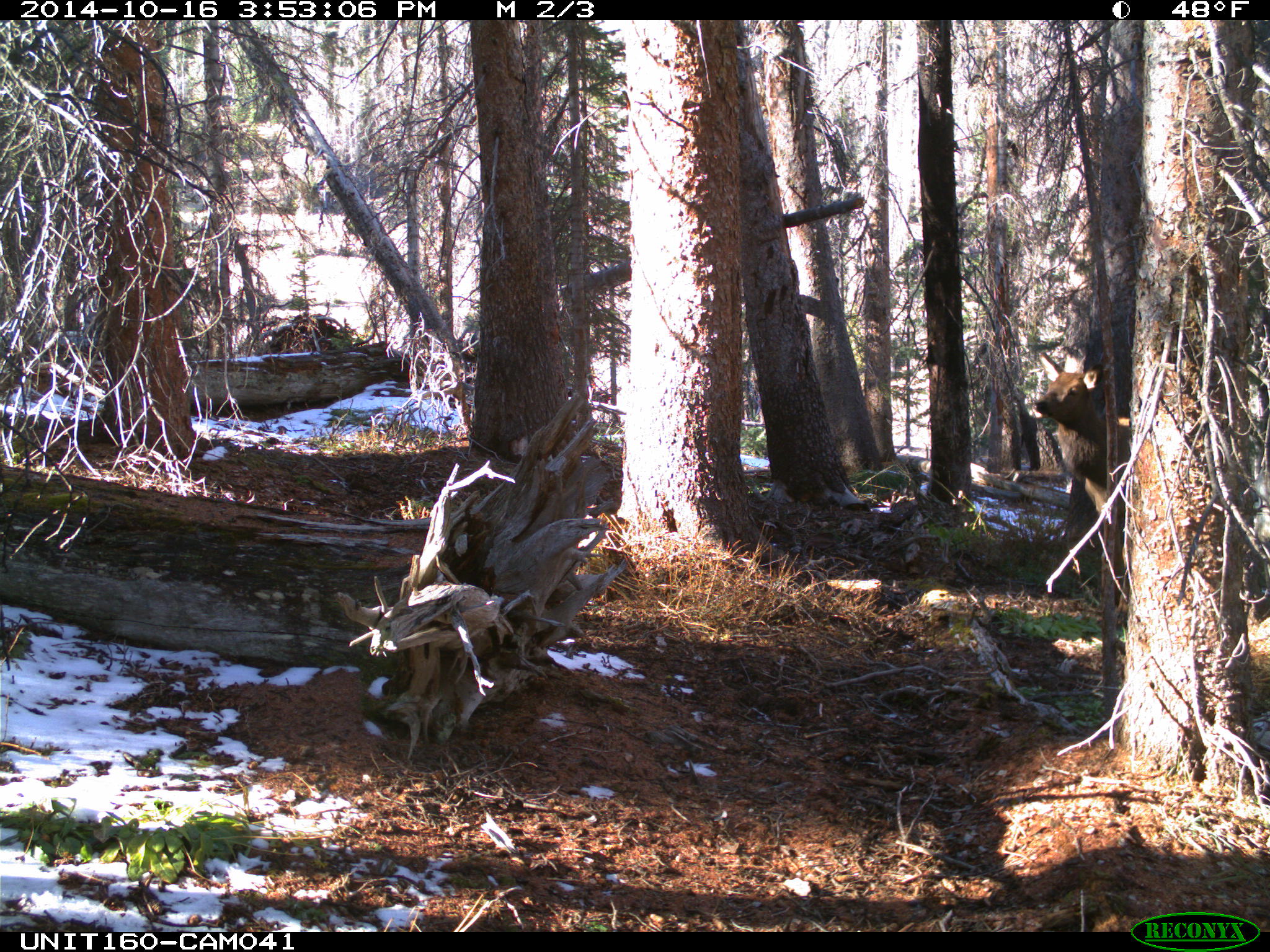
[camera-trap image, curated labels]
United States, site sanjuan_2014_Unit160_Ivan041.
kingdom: Animalia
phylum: Chordata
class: Mammalia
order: Artiodactyla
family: Cervidae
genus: Cervus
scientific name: Cervus elaphus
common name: red deer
Cervus elaphus (red deer).